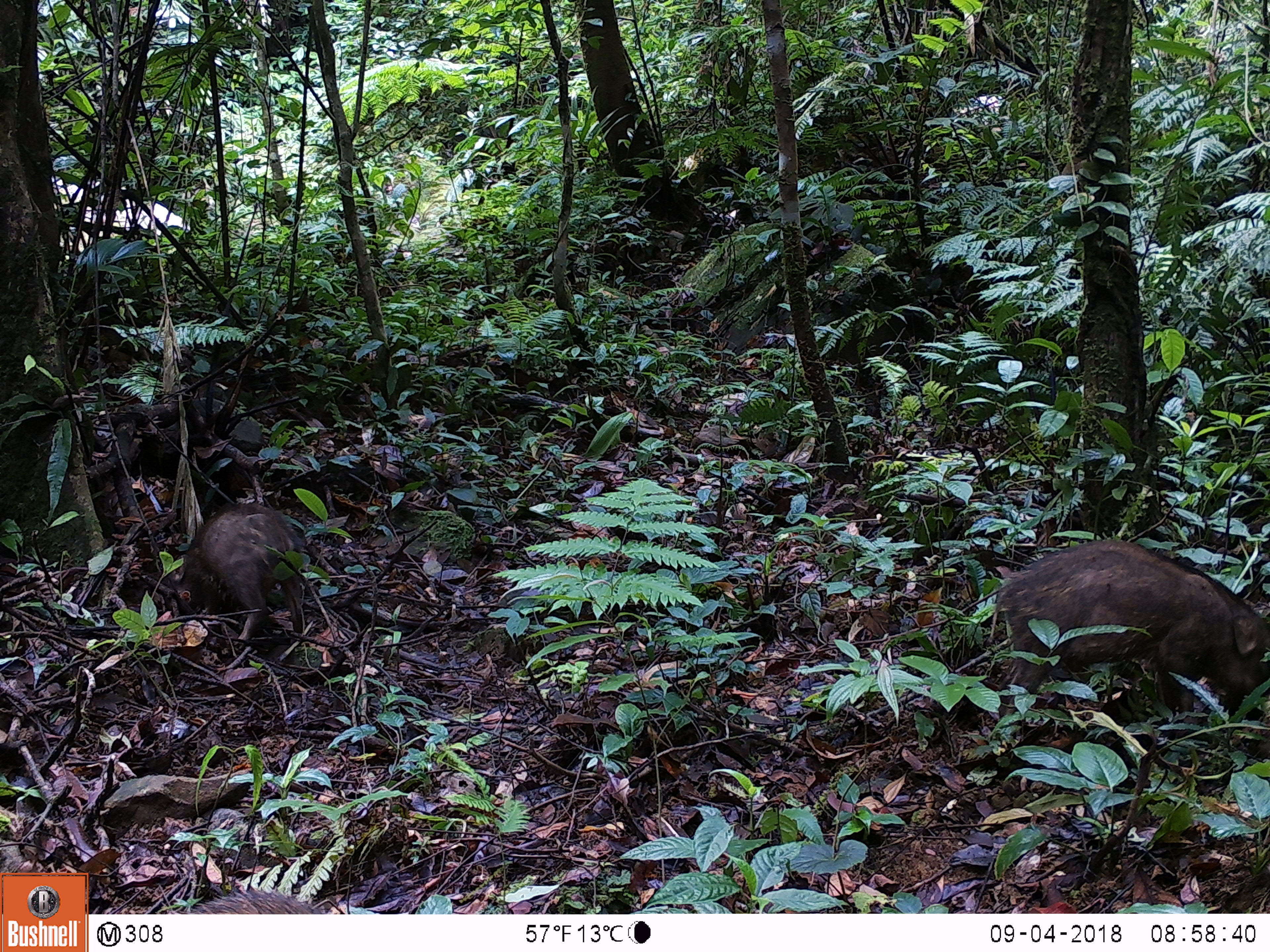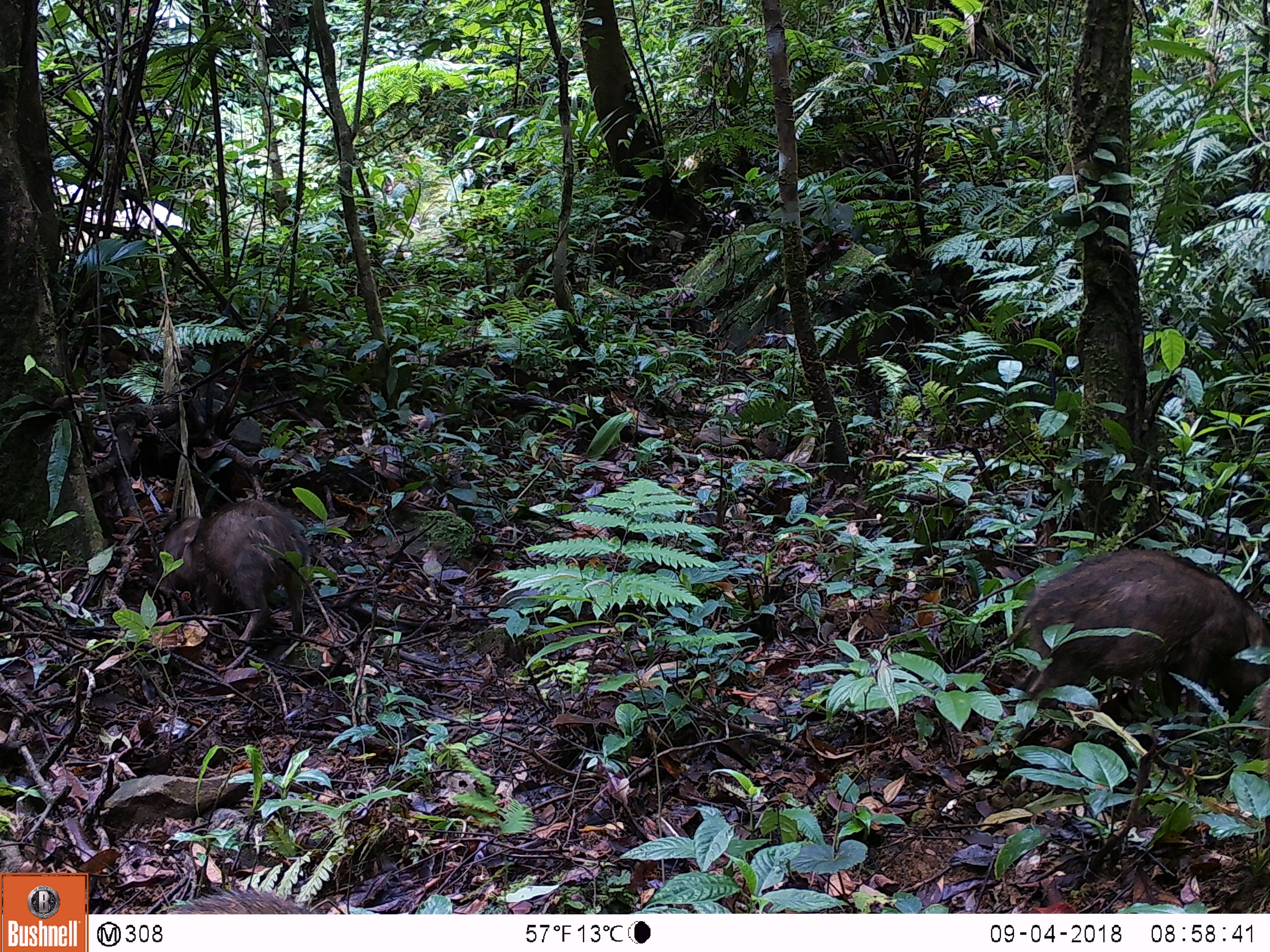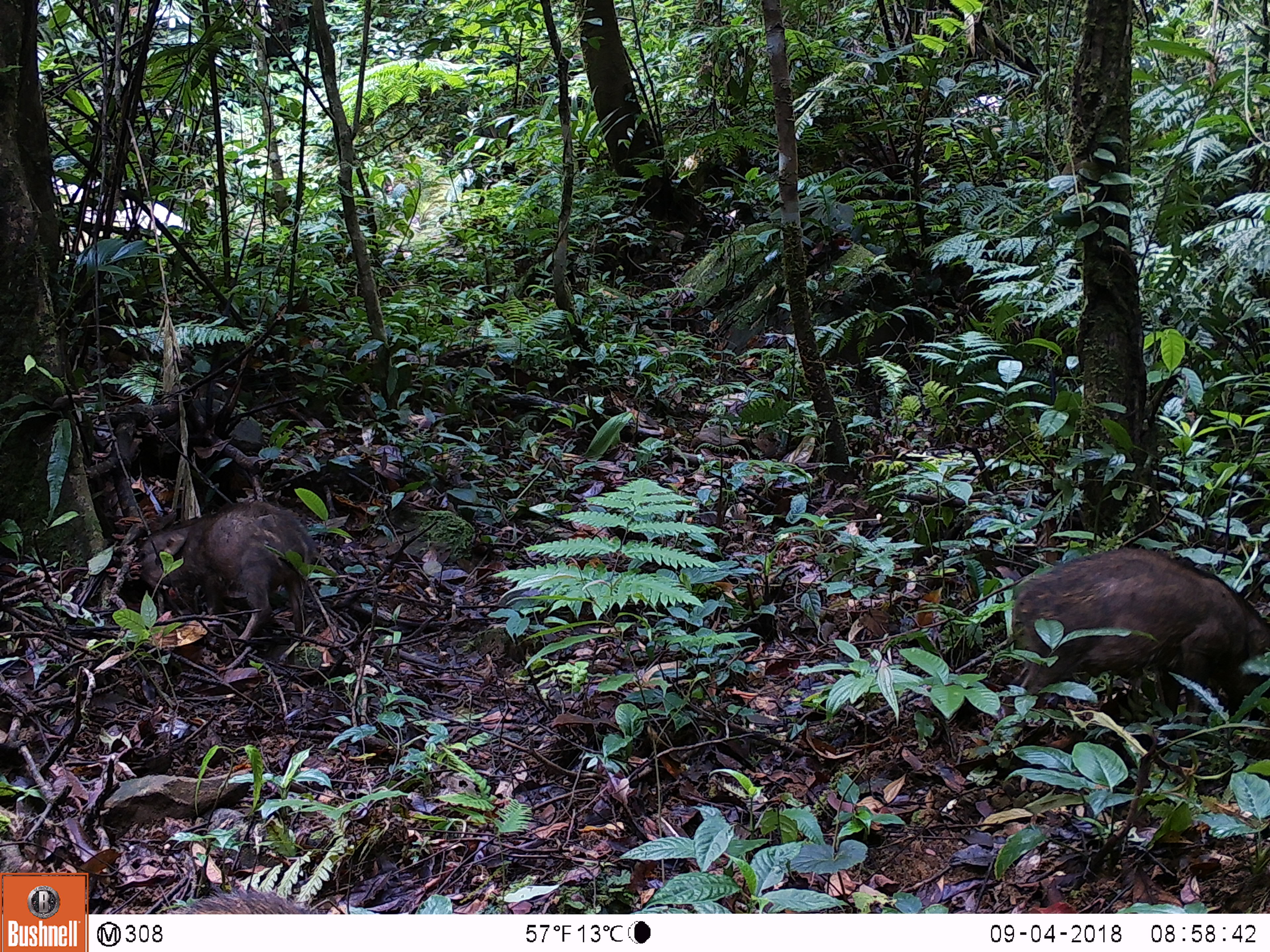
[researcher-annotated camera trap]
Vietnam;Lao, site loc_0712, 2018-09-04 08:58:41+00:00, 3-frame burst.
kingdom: Animalia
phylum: Chordata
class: Mammalia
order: Artiodactyla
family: Suidae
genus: Sus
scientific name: Sus scrofa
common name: eurasian wild pig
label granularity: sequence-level